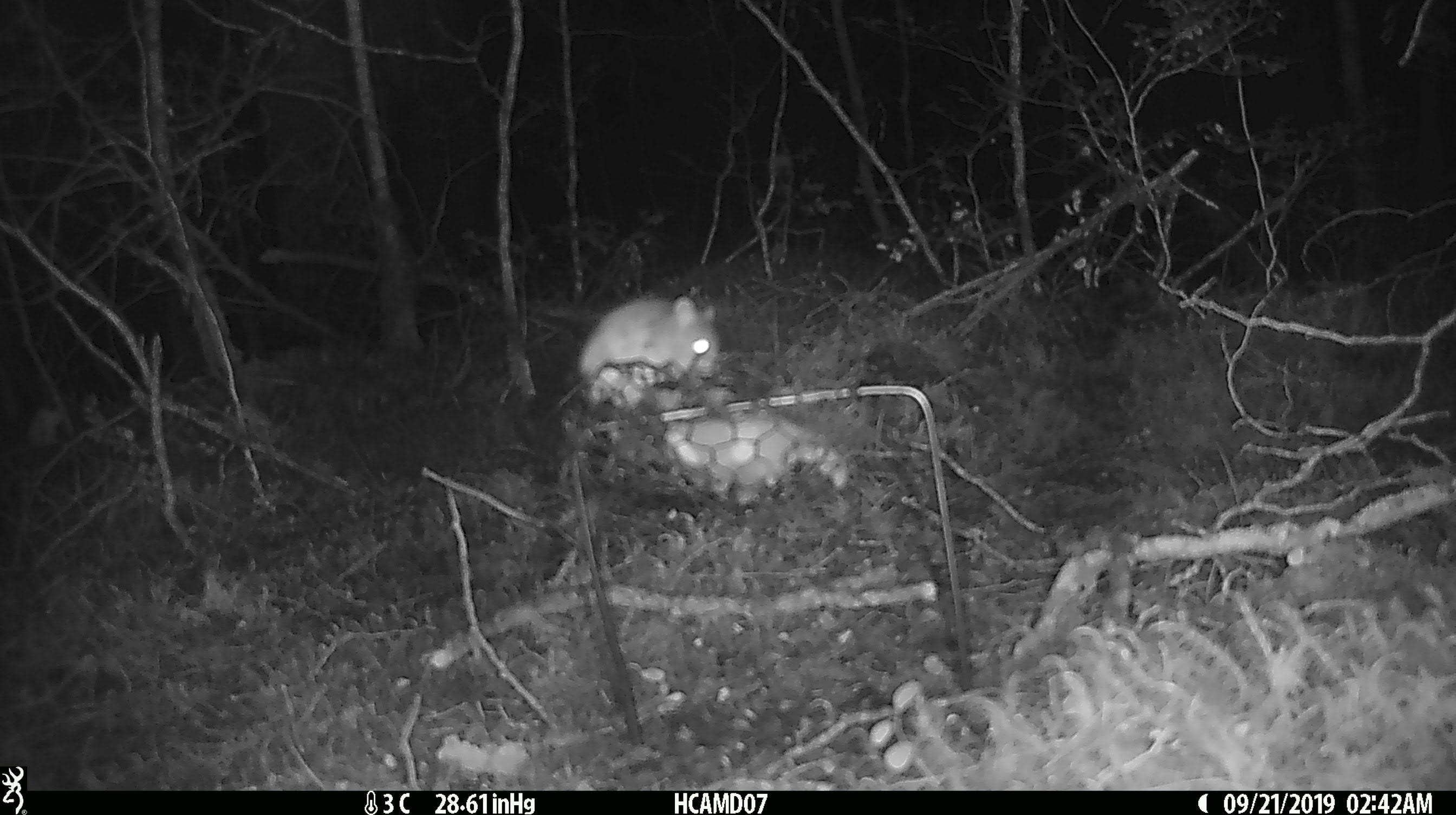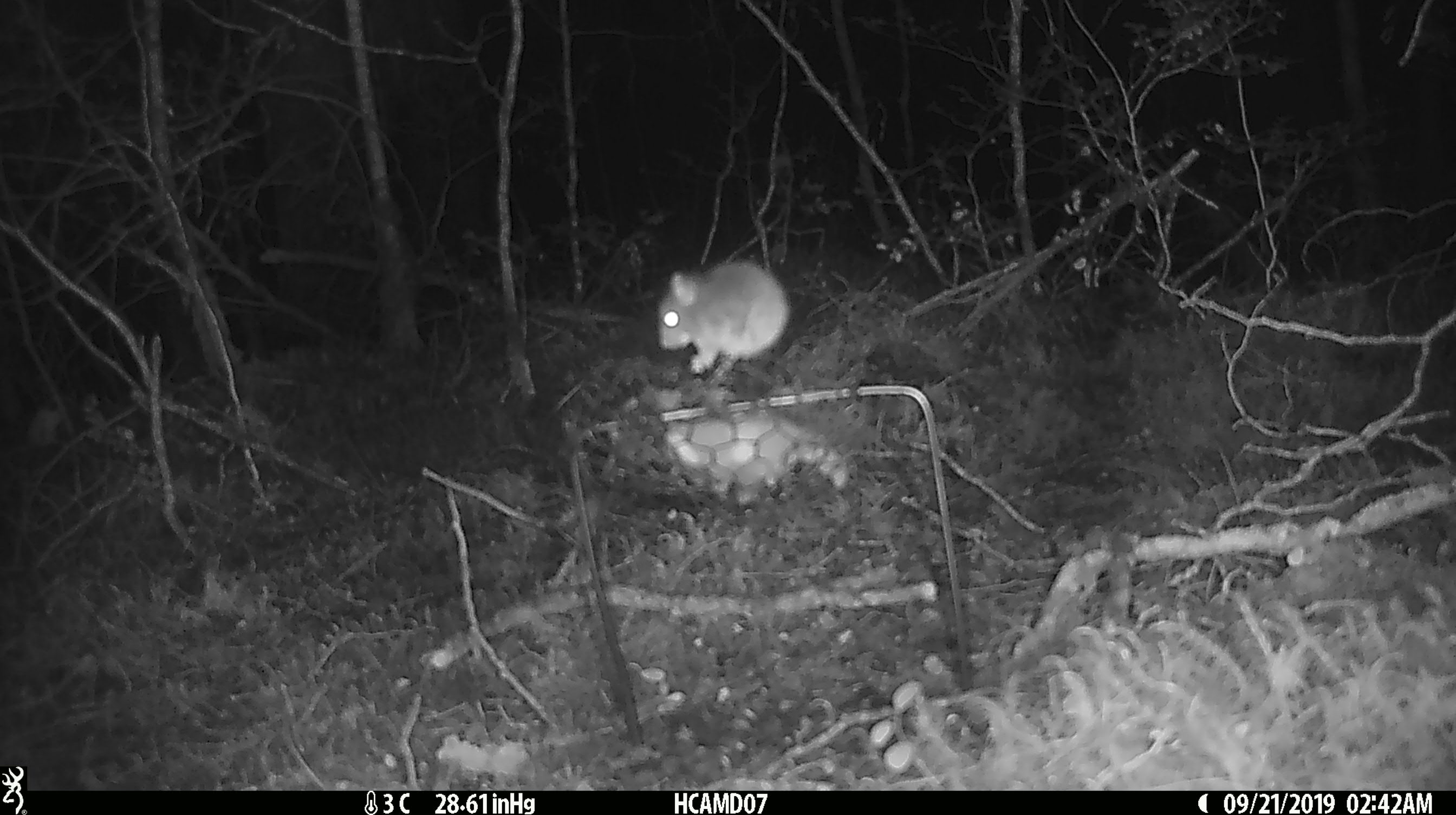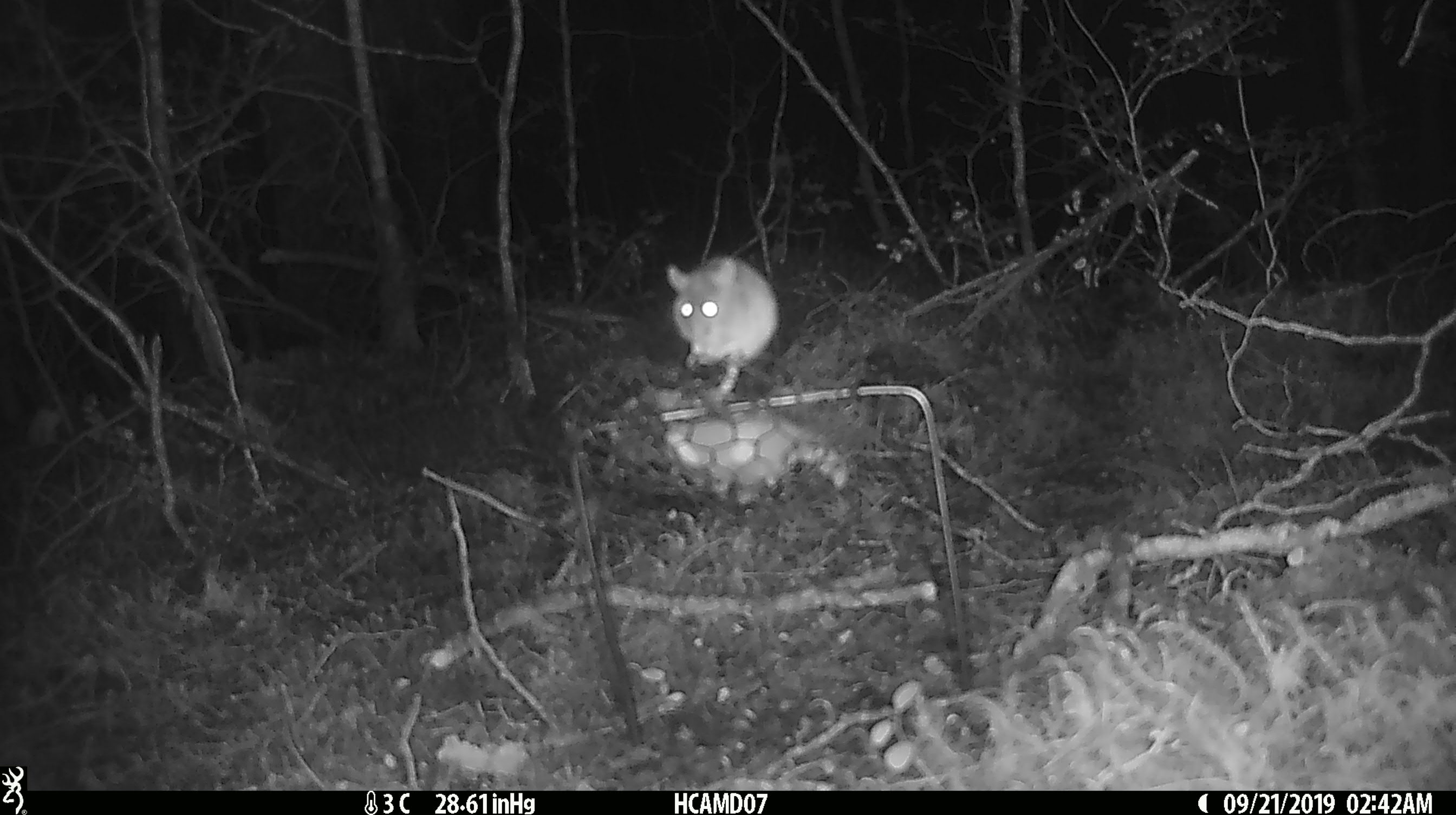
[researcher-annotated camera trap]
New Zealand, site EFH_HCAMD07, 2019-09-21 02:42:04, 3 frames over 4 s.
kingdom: Animalia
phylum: Chordata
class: Mammalia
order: Rodentia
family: Muridae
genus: Mus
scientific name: Mus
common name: mouse